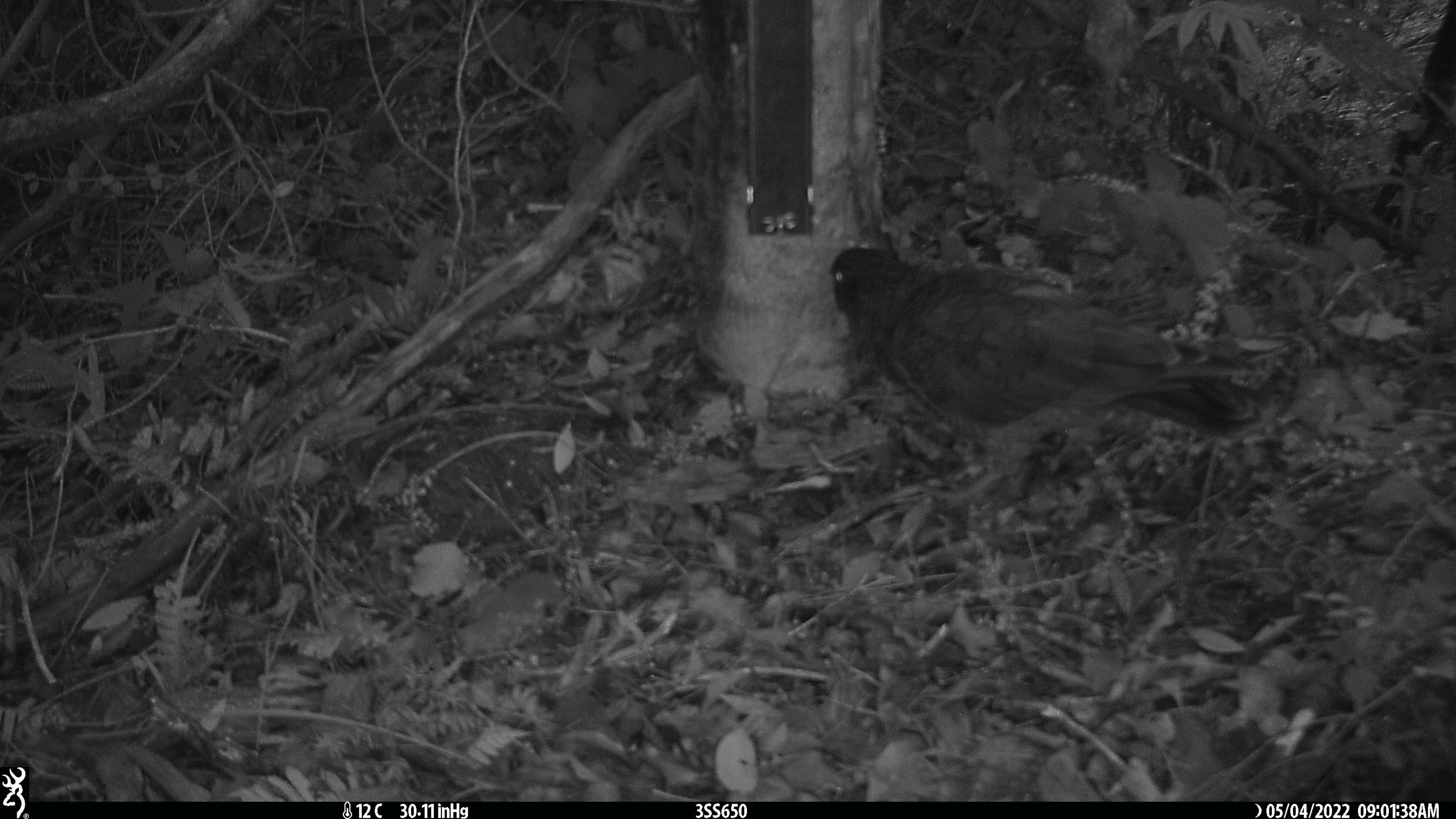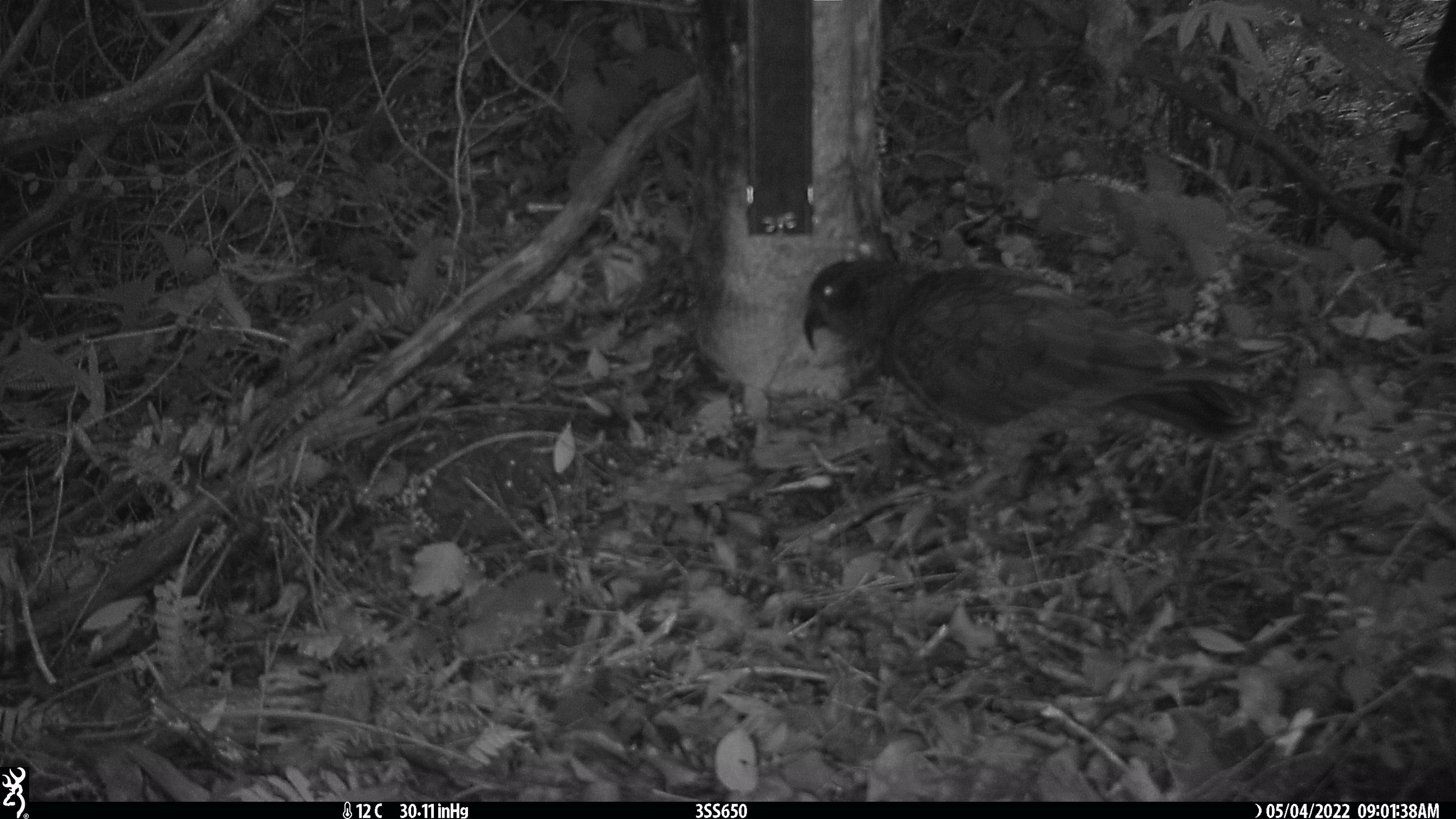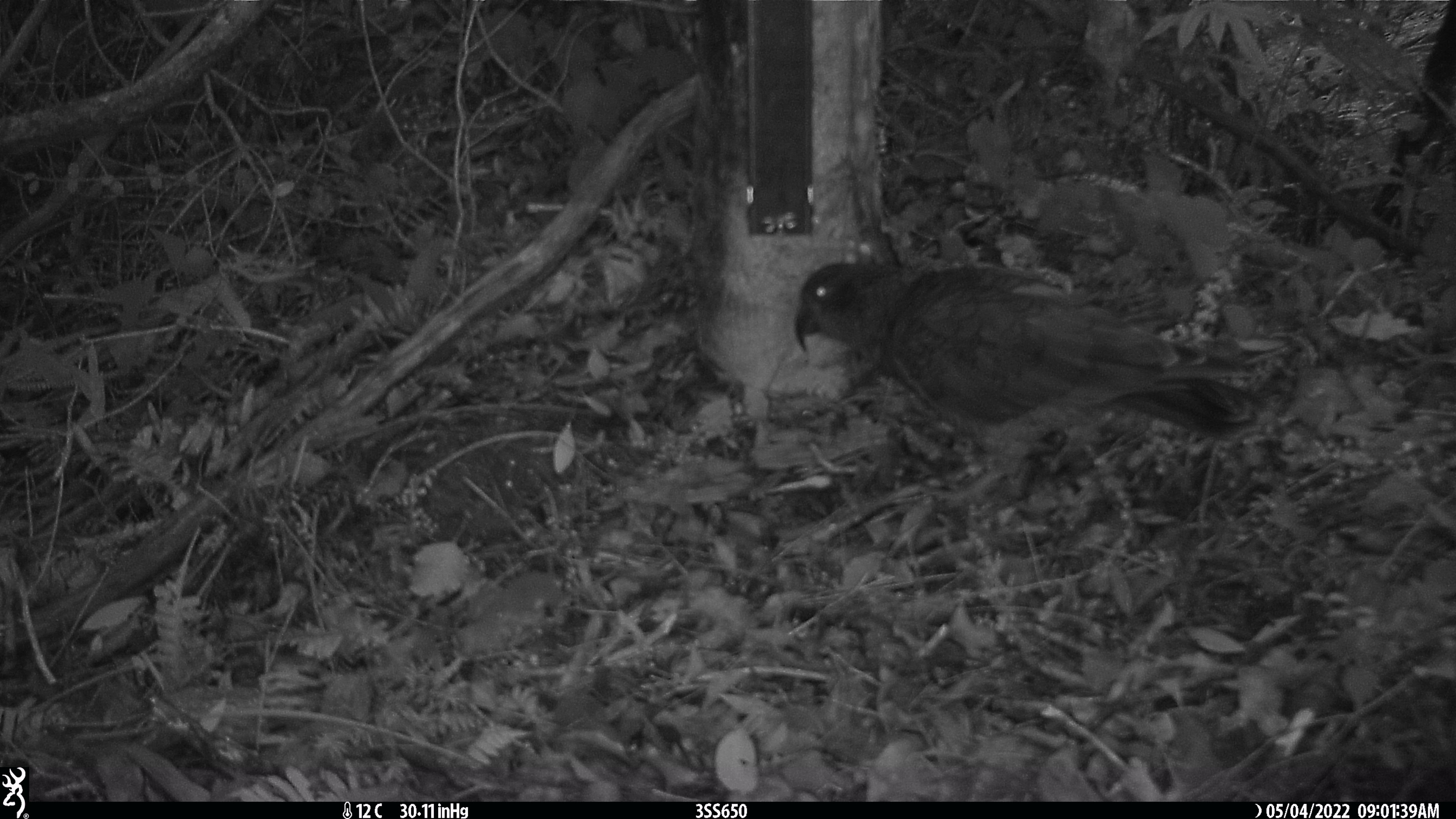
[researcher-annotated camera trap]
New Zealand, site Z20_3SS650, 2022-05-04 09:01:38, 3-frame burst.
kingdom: Animalia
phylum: Chordata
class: Aves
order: Psittaciformes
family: Strigopidae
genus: Nestor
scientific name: Nestor notabilis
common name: kea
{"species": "kea (Nestor notabilis)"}